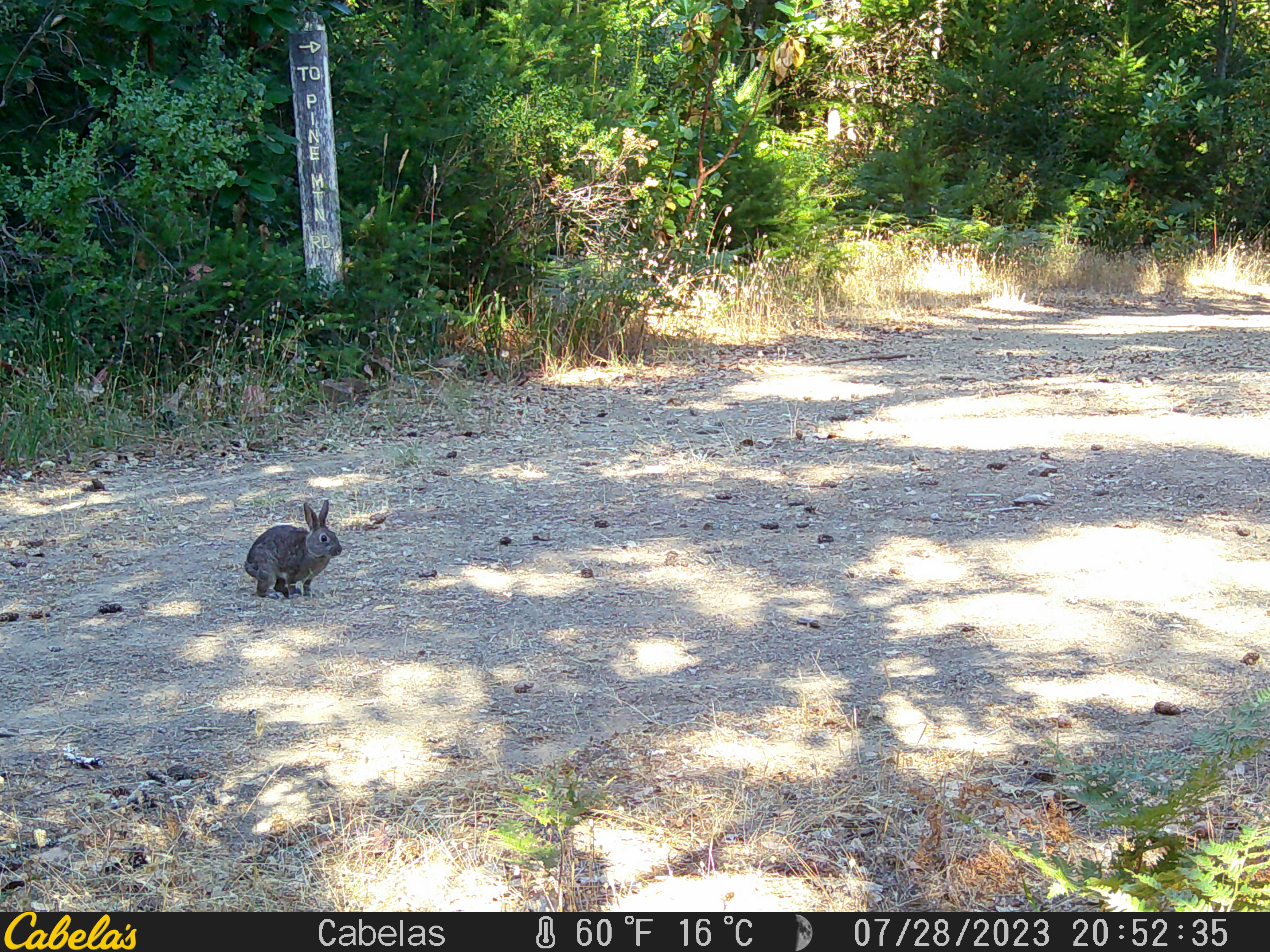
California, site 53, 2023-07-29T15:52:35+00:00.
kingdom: Animalia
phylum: Chordata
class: Mammalia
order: Lagomorpha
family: Leporidae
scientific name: Leporidae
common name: rabbit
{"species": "rabbit (Leporidae)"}